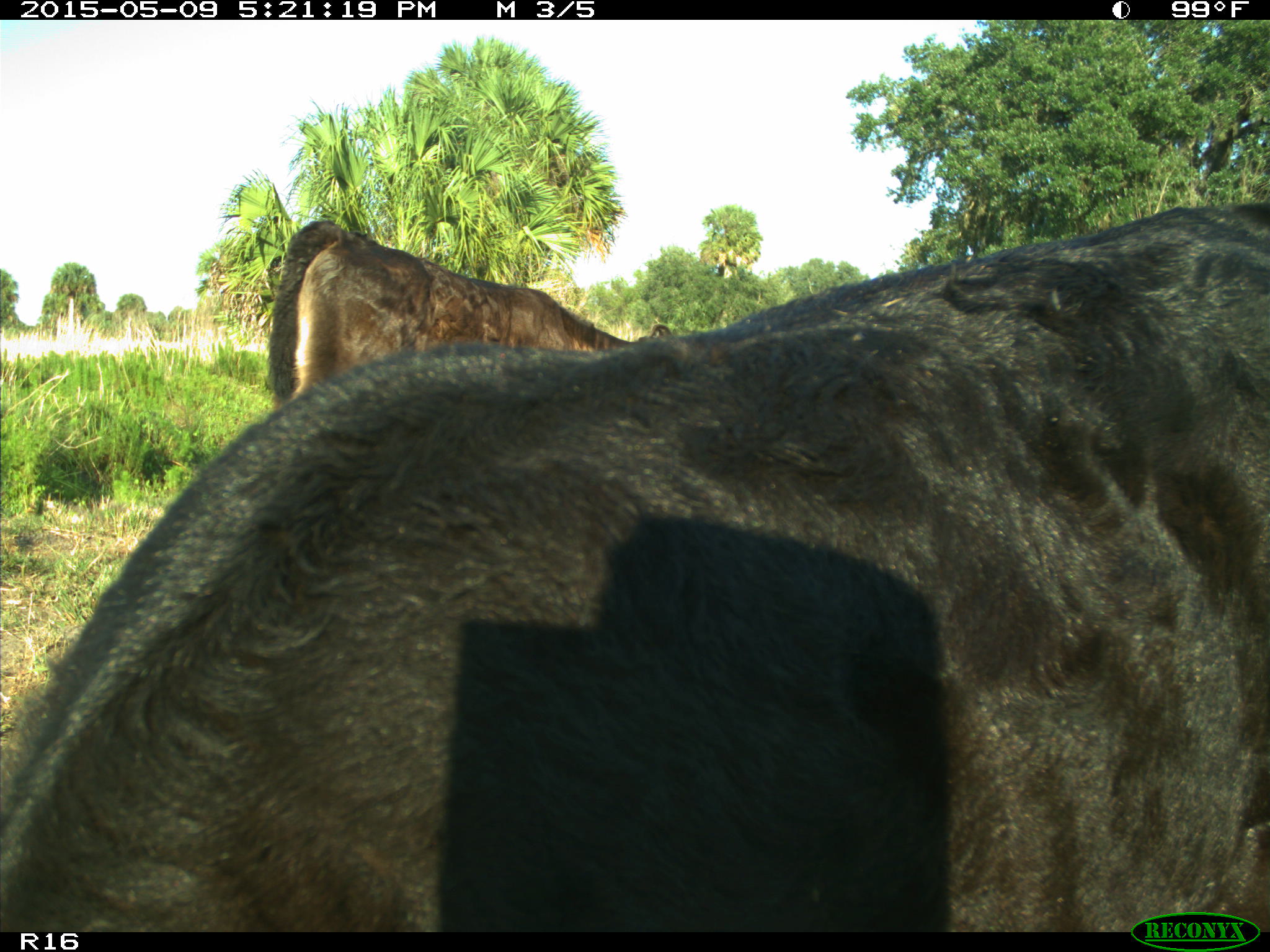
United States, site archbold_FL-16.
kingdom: Animalia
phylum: Chordata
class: Mammalia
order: Artiodactyla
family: Suidae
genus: Sus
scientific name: Sus scrofa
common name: wild boar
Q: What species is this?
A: Sus scrofa (wild boar).